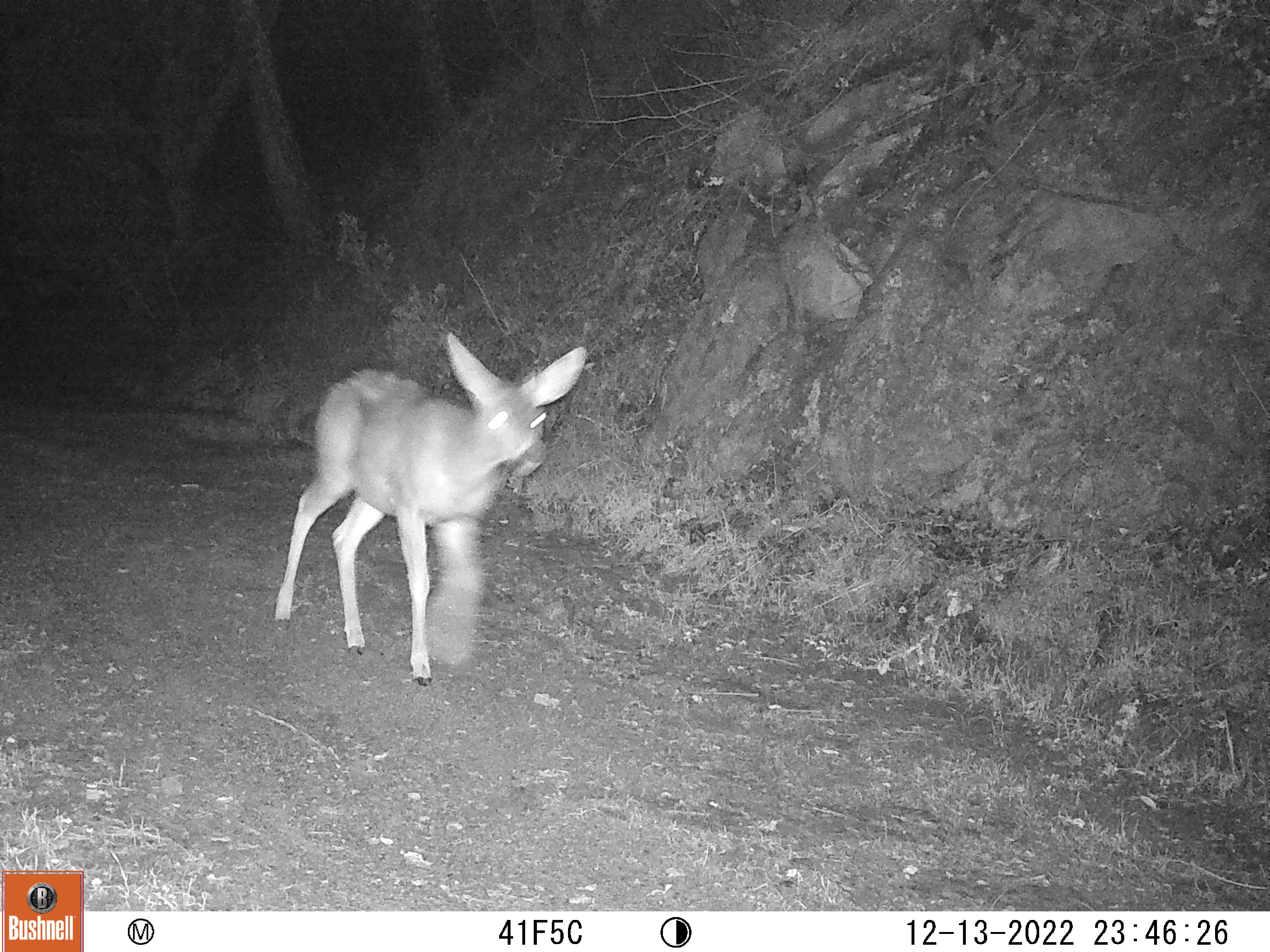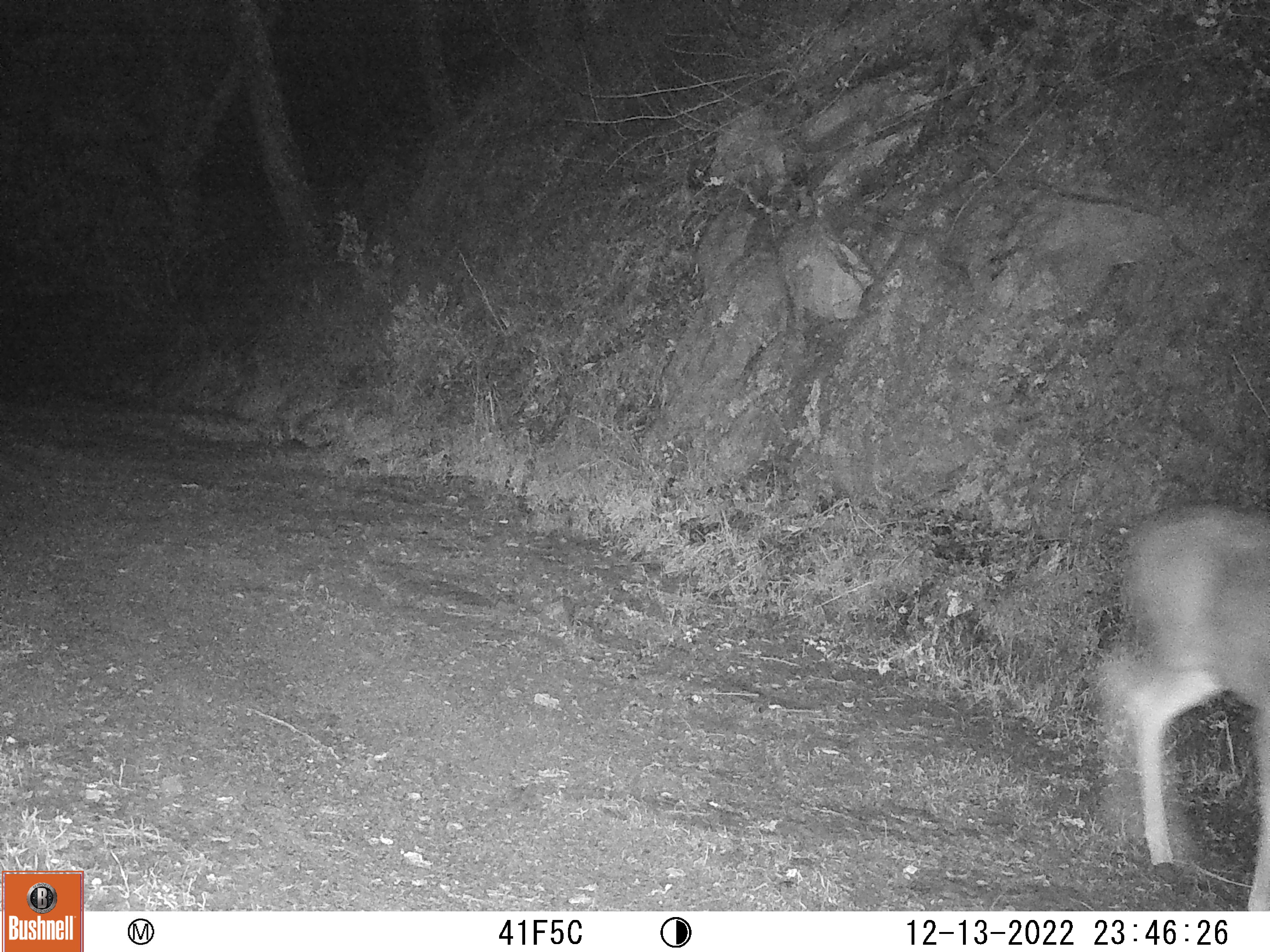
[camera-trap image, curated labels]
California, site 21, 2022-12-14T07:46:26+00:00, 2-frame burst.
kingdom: Animalia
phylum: Chordata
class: Mammalia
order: Artiodactyla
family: Cervidae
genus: Odocoileus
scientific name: Odocoileus hemionus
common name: mule deer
Mule deer (Odocoileus hemionus).